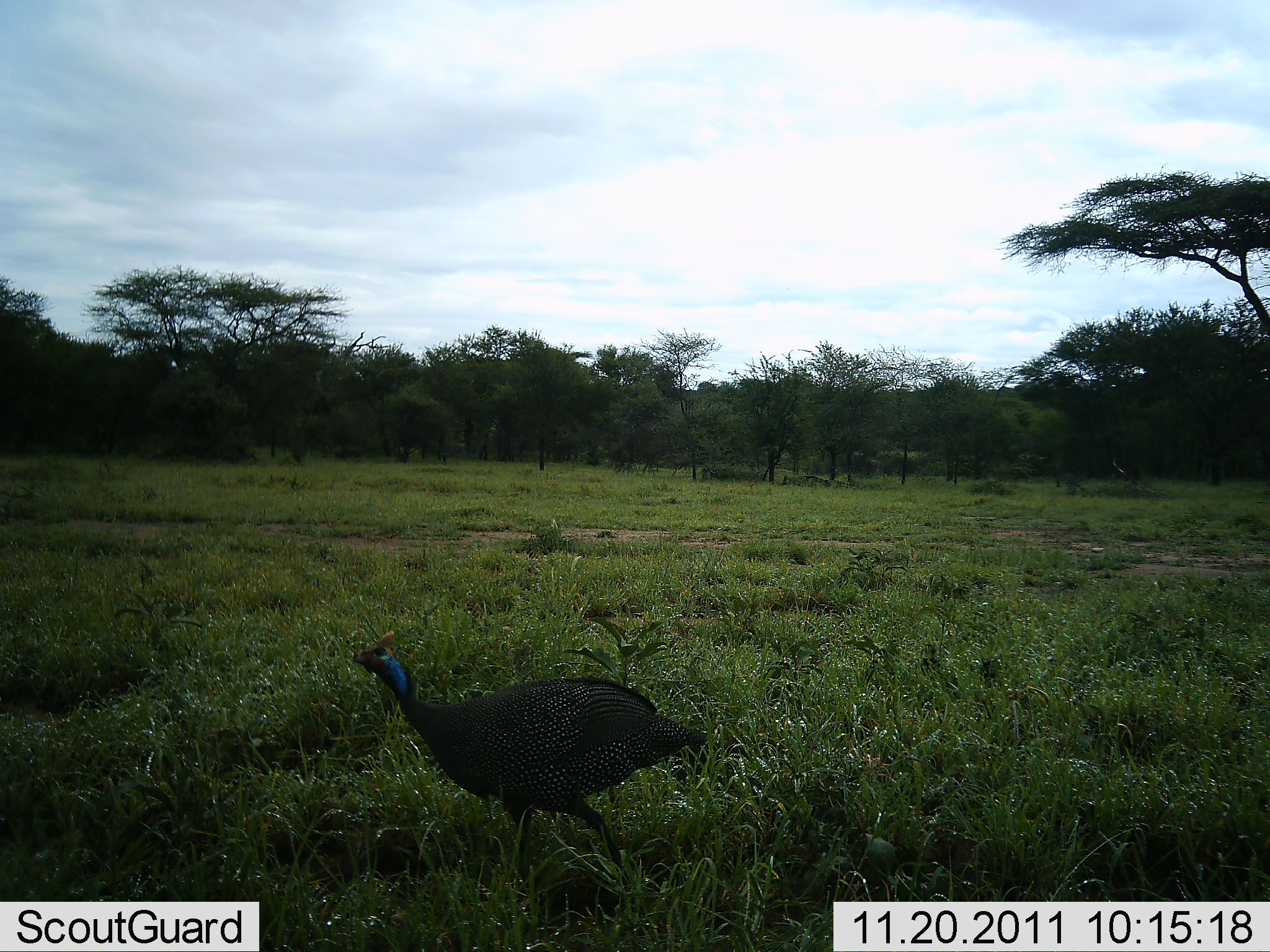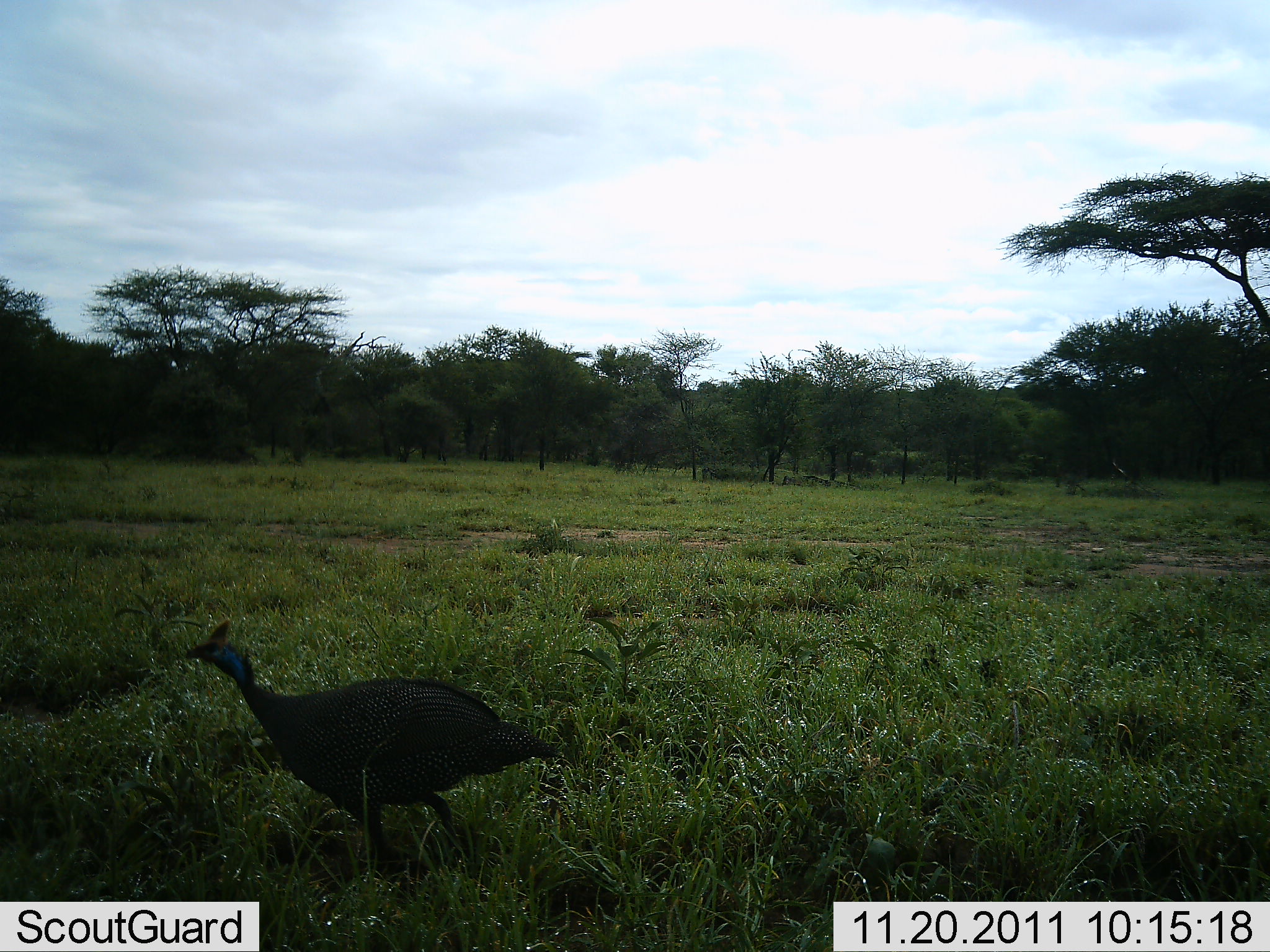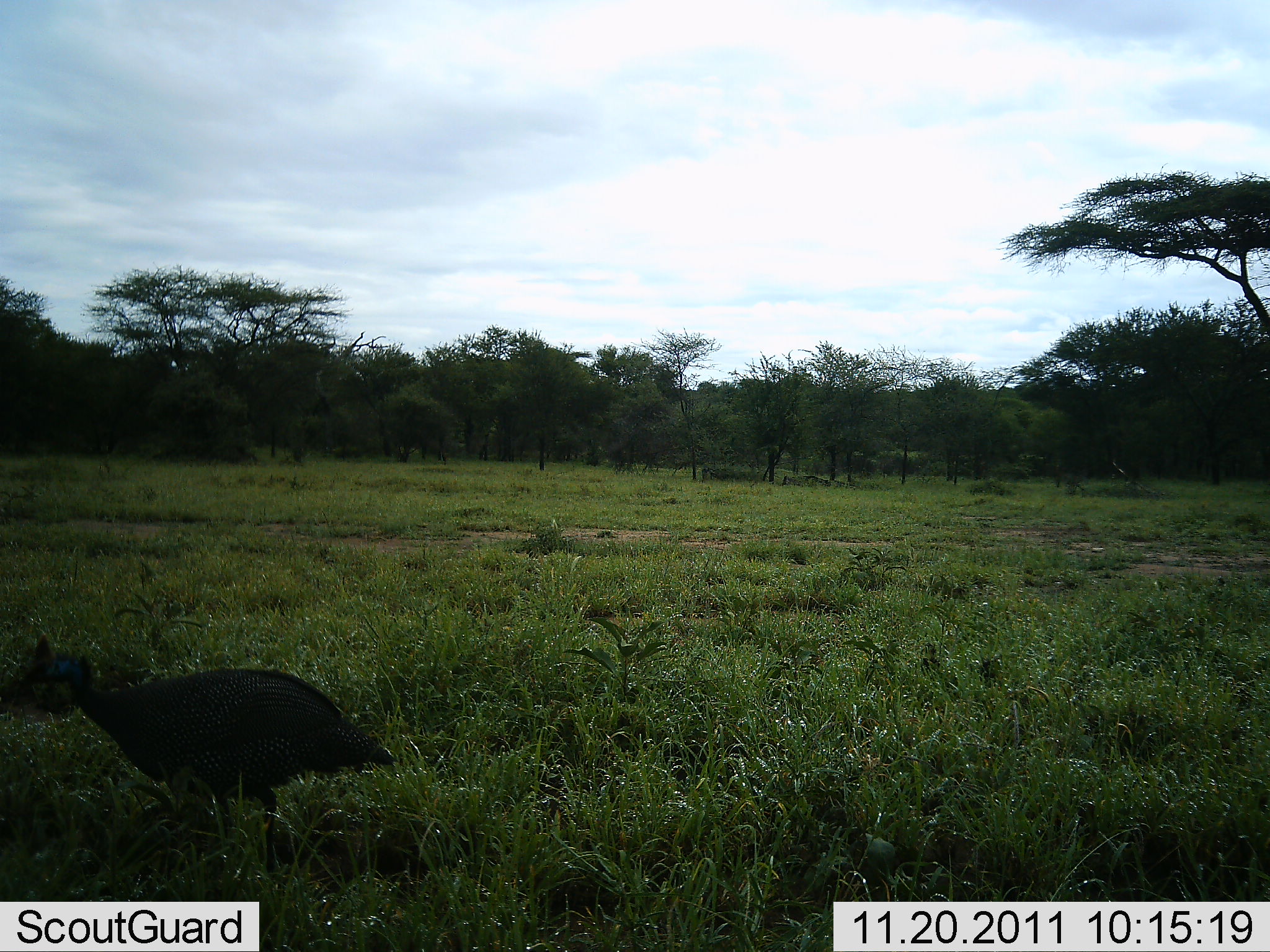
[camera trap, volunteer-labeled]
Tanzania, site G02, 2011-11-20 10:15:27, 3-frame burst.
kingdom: Animalia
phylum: Chordata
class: Aves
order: Galliformes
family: Numididae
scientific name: Numididae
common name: guinea fowl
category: guineafowl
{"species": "guineafowl (guinea fowl) (Numididae)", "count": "1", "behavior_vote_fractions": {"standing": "0%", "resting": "0%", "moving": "100%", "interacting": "0%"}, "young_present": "0%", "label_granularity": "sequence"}